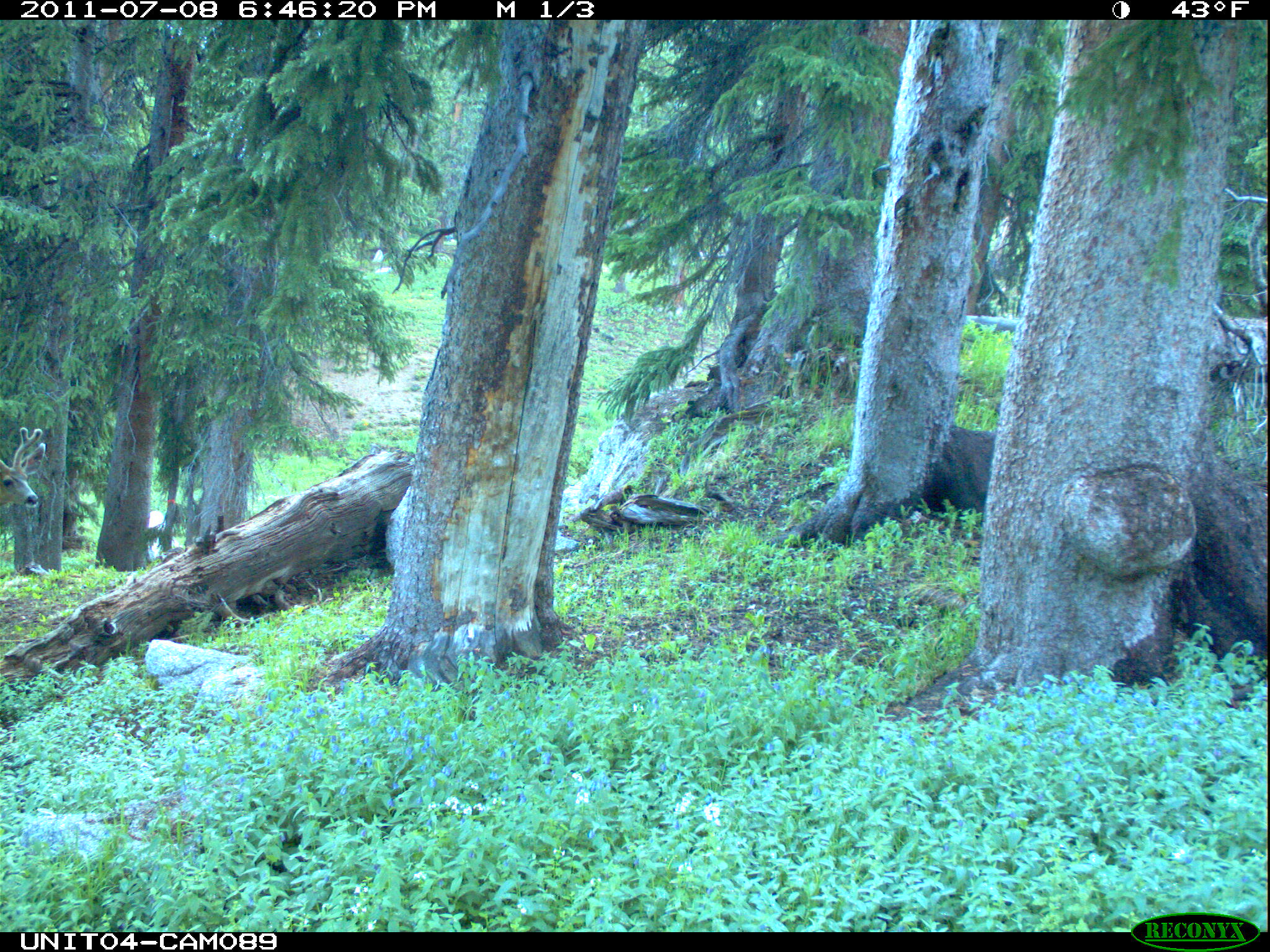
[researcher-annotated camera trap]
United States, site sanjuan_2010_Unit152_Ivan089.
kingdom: Animalia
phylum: Chordata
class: Mammalia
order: Artiodactyla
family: Cervidae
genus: Odocoileus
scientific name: Odocoileus hemionus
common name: mule deer